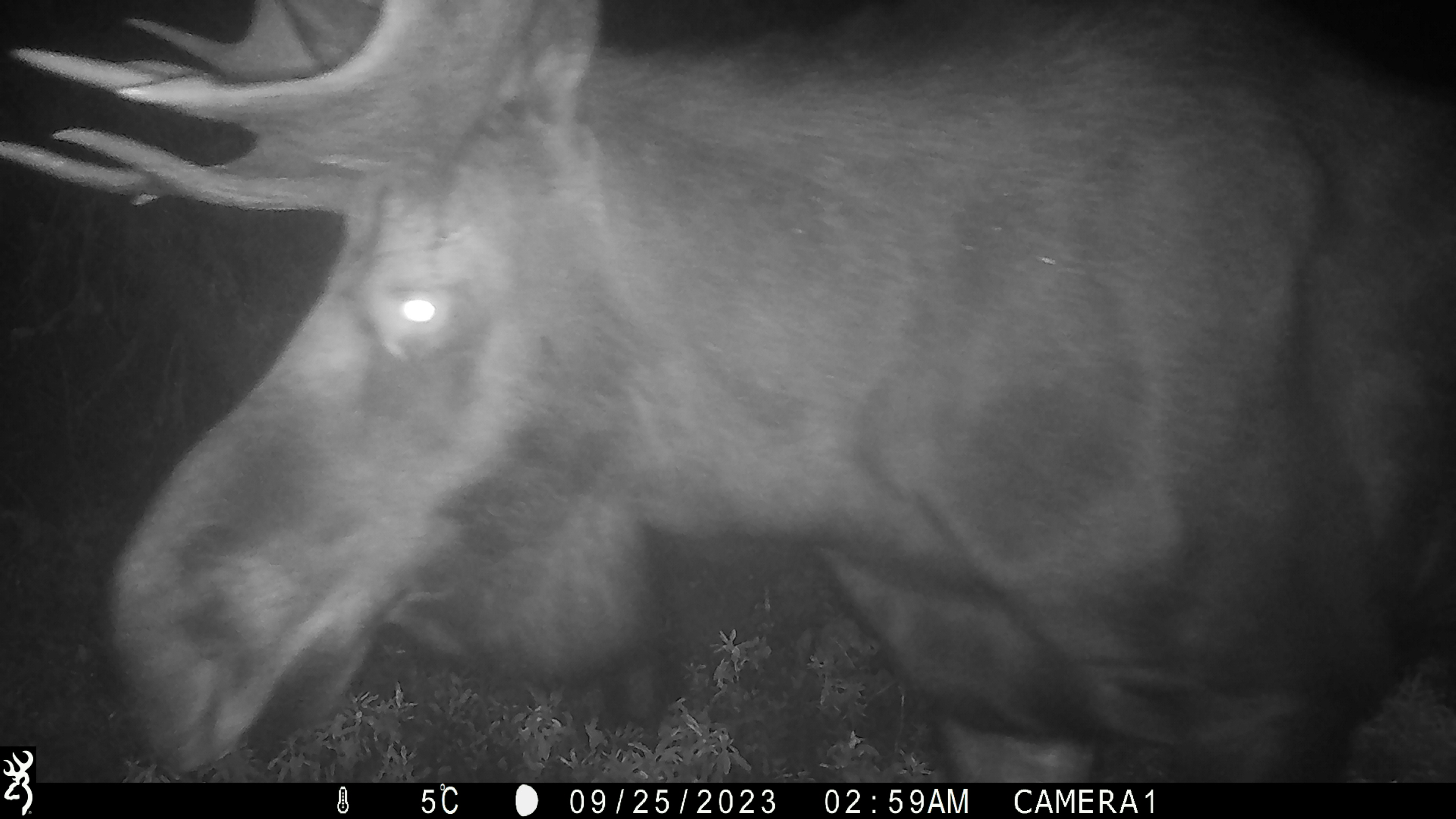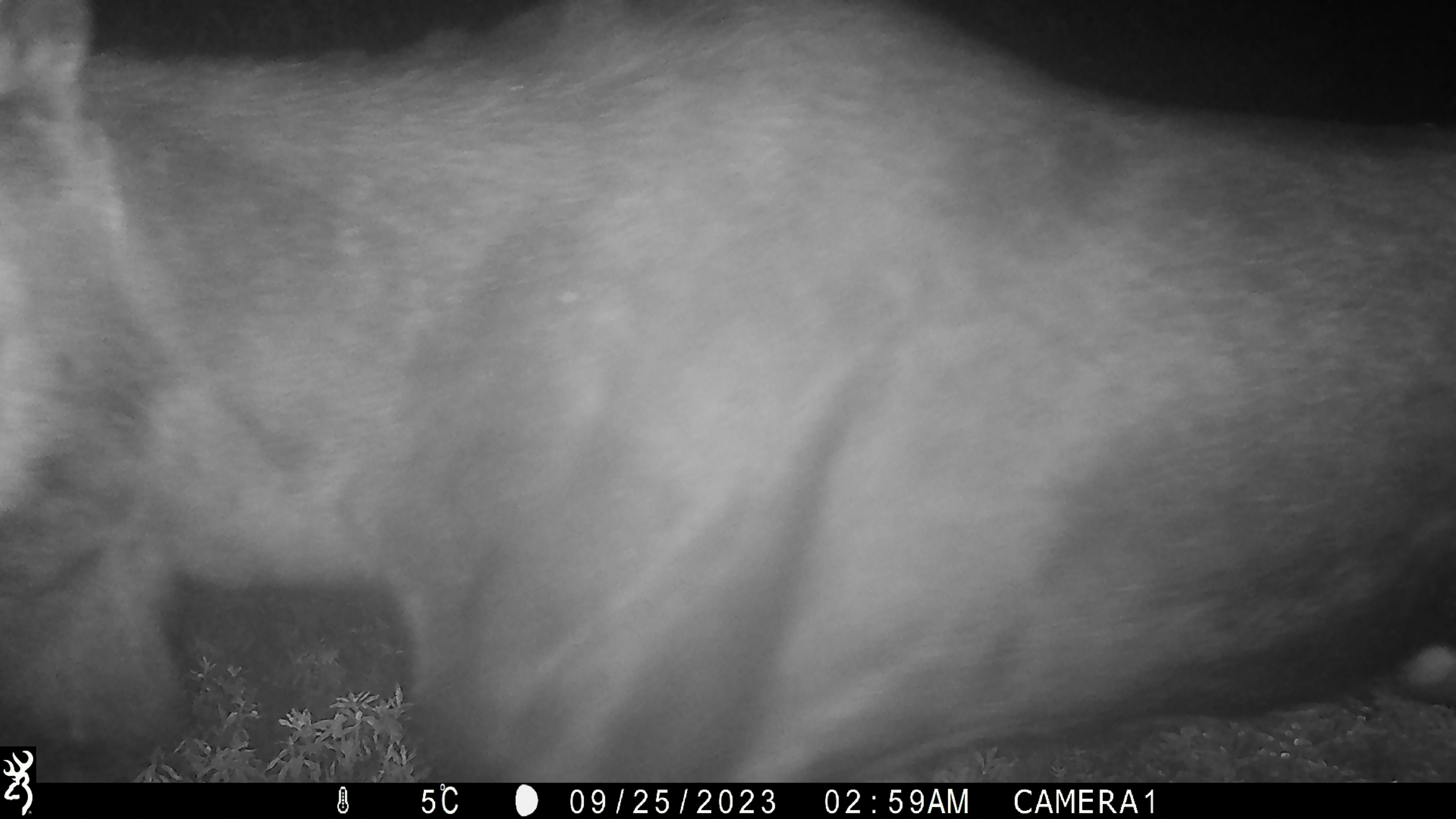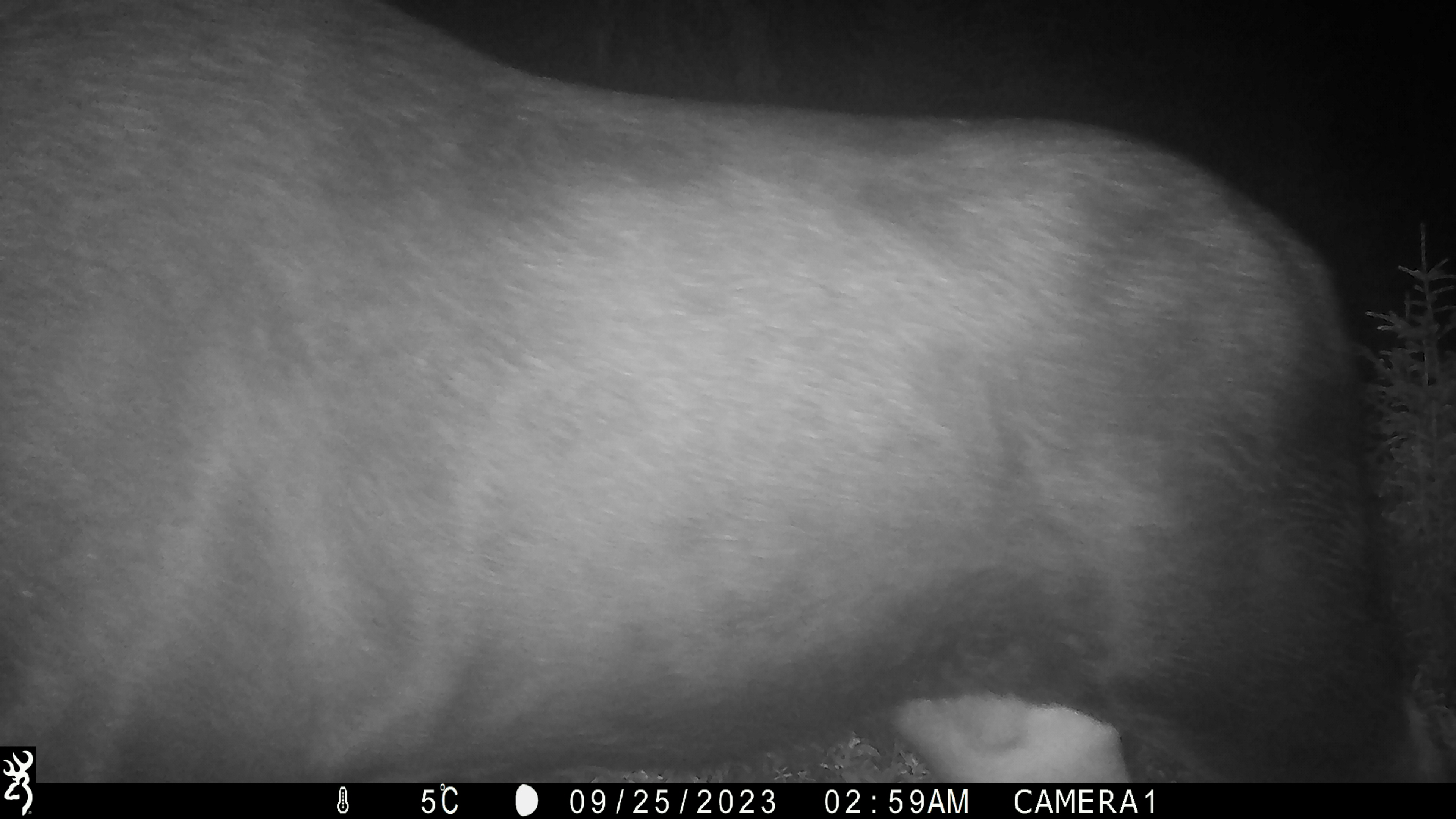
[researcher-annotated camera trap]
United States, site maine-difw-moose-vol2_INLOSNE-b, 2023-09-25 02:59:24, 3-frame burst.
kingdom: Animalia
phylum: Chordata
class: Mammalia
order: Artiodactyla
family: Cervidae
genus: Alces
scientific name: Alces alces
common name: moose